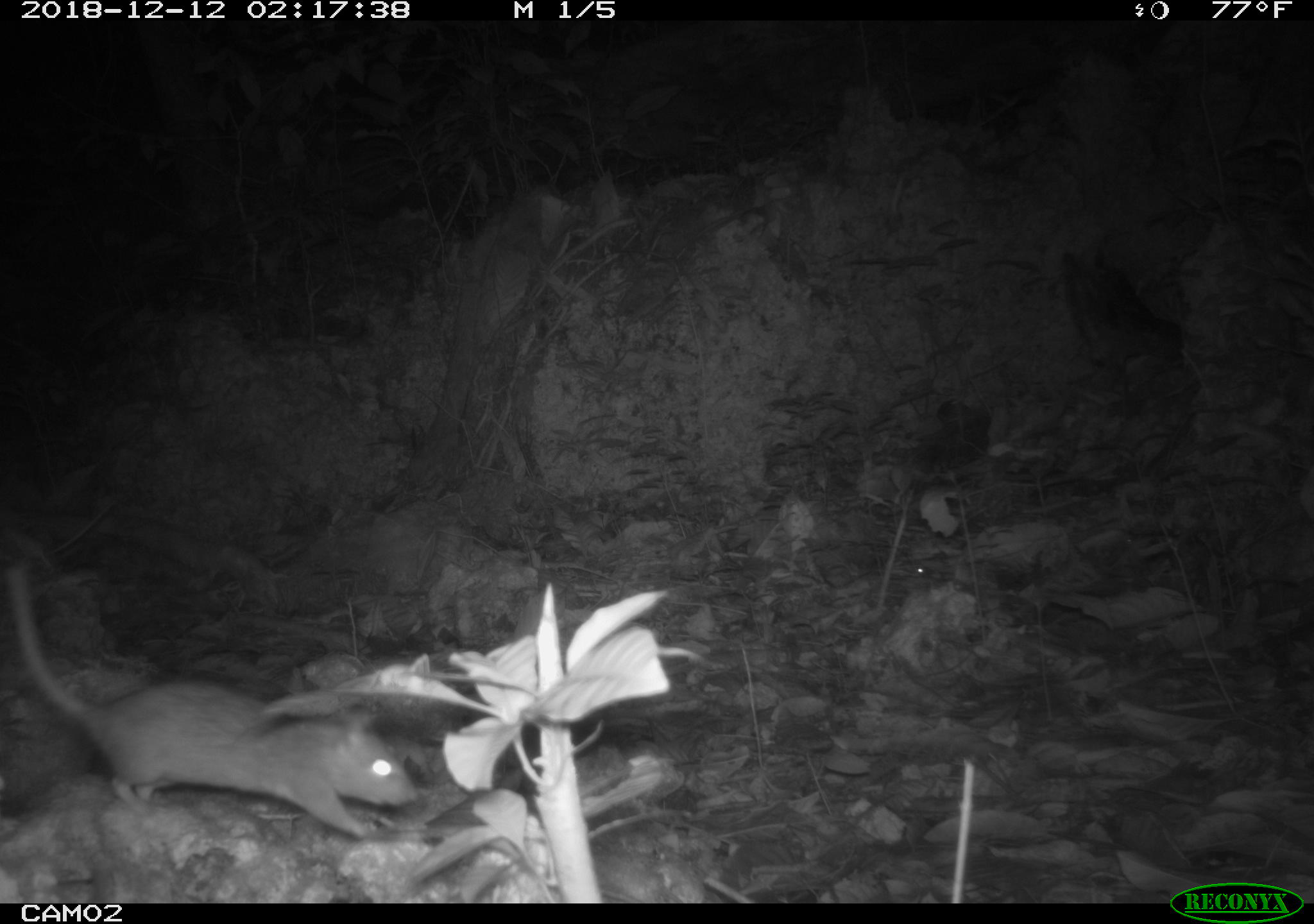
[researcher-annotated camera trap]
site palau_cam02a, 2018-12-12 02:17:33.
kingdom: Animalia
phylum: Chordata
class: Mammalia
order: Rodentia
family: Muridae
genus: Rattus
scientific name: Rattus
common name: rat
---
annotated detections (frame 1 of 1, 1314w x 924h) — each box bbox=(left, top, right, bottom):
rat: bbox=(8, 559, 411, 848)